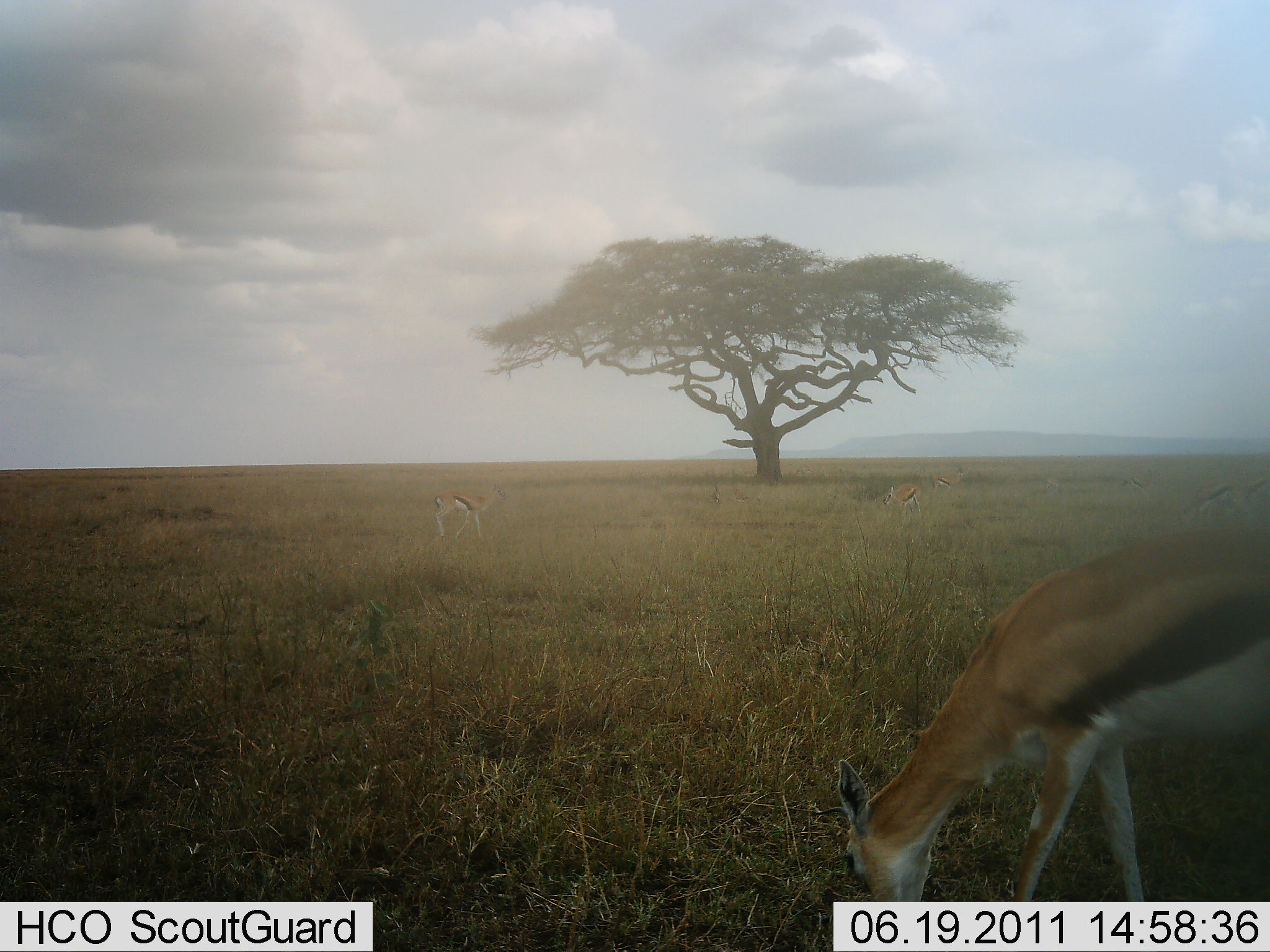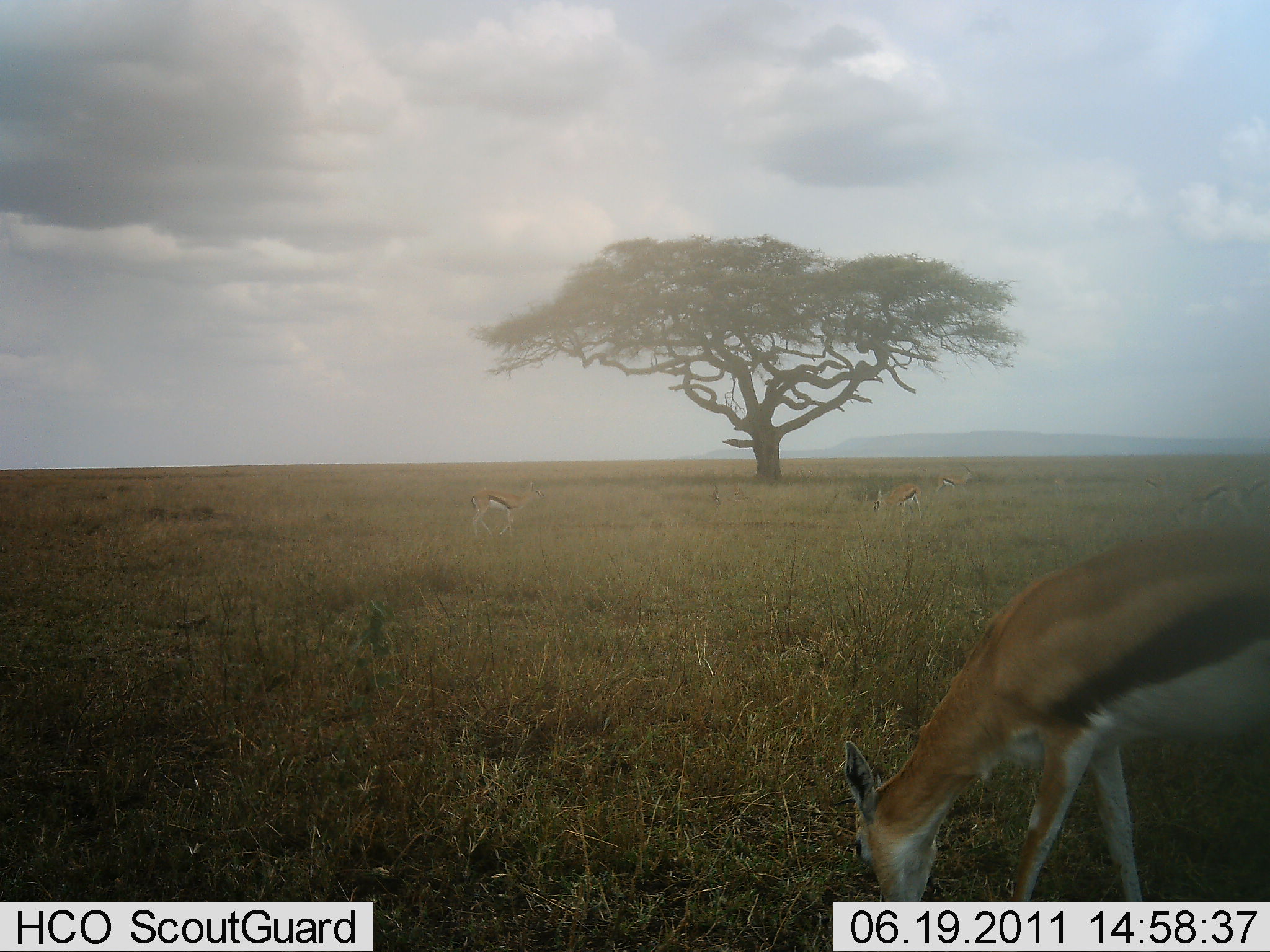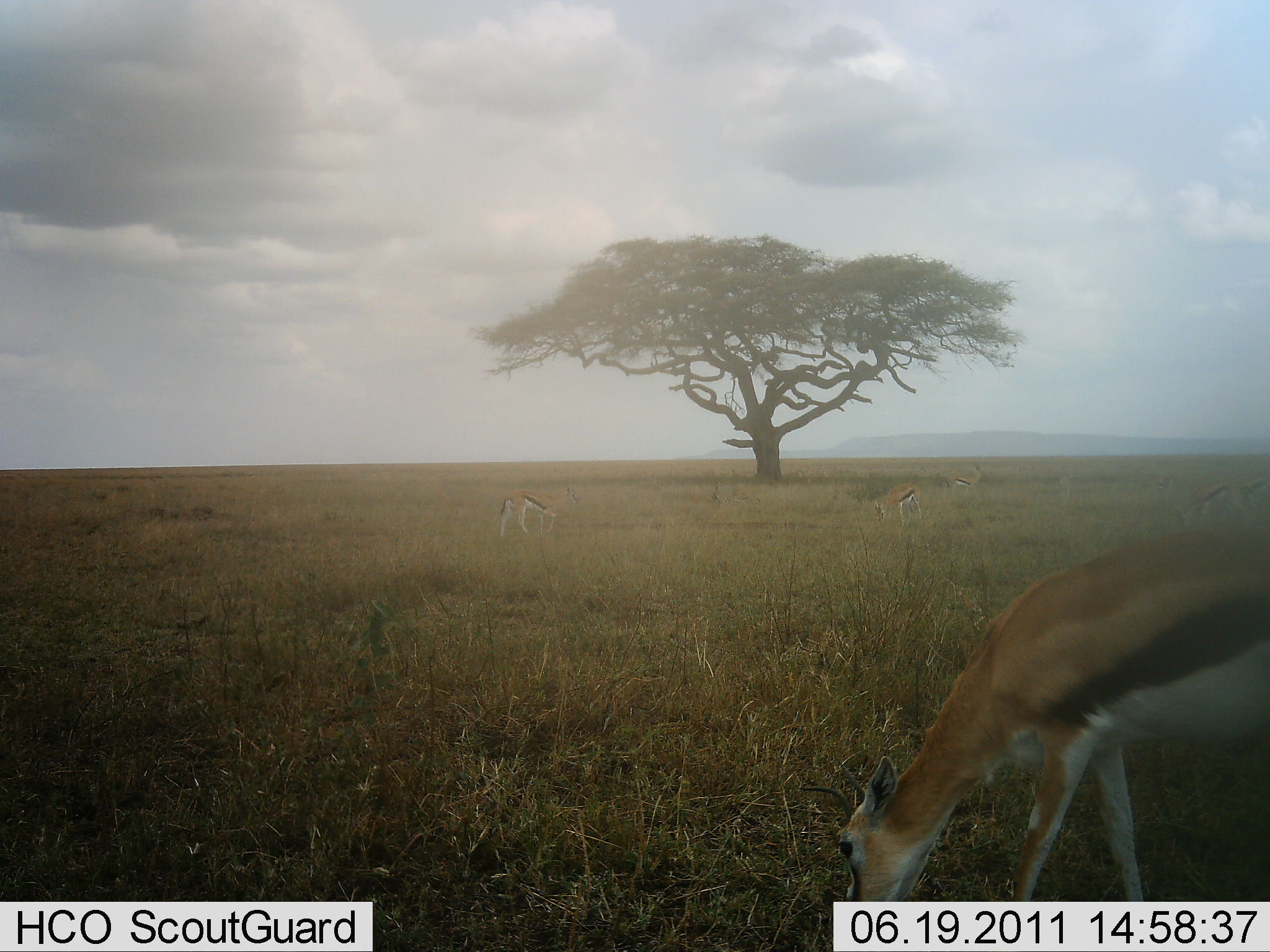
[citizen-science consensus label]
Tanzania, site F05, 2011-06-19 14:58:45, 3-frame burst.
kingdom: Animalia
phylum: Chordata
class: Mammalia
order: Artiodactyla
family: Bovidae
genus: Eudorcas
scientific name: Eudorcas thomsonii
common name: thomson's gazelle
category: gazellethomsons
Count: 6.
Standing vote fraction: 13%.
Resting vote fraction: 0%.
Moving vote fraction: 53%.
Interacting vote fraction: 0%.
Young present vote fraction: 0%.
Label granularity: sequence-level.